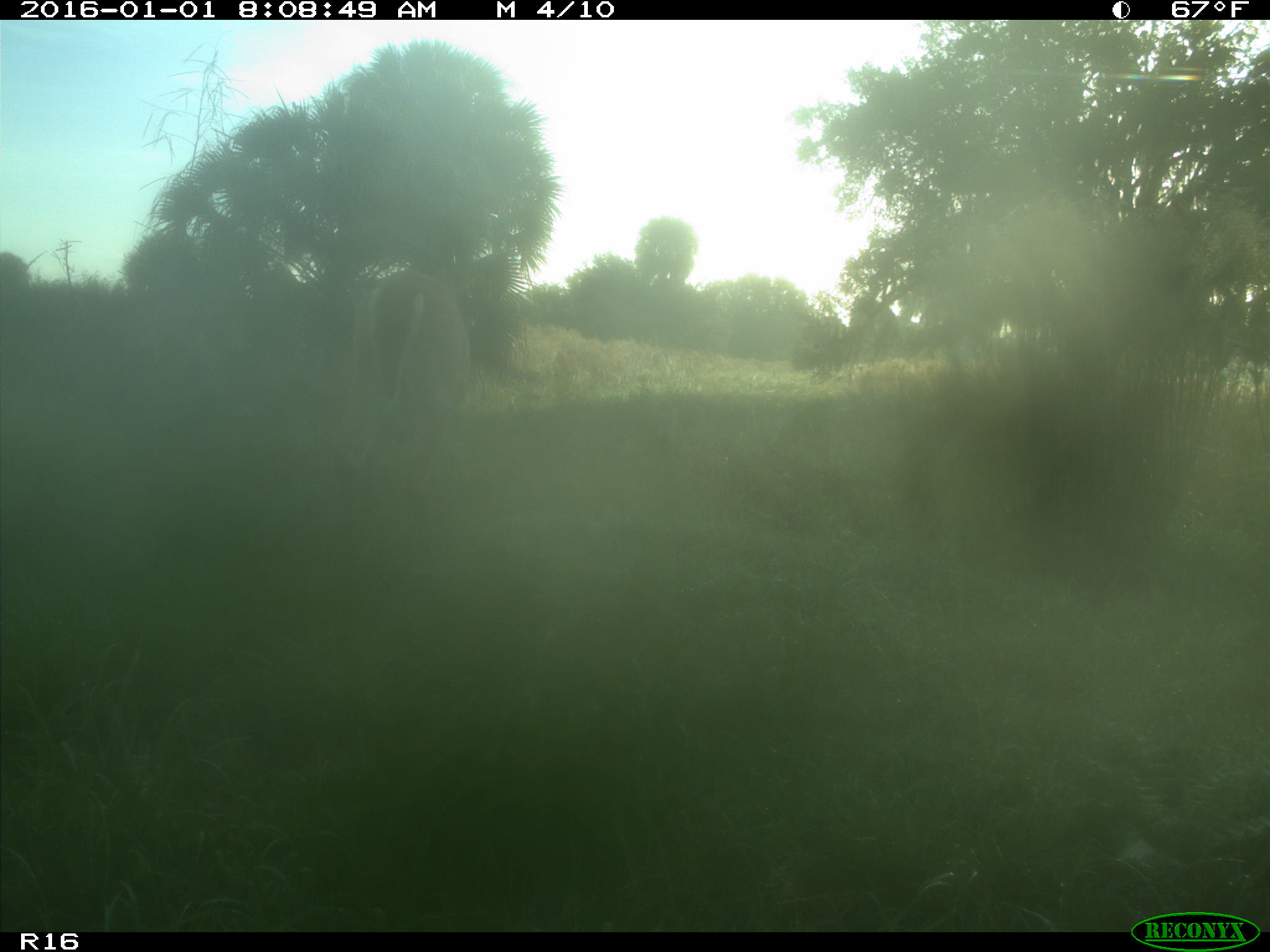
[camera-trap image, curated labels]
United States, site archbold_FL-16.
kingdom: Animalia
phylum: Chordata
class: Mammalia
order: Artiodactyla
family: Cervidae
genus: Odocoileus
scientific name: Odocoileus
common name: deer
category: unidentified deer